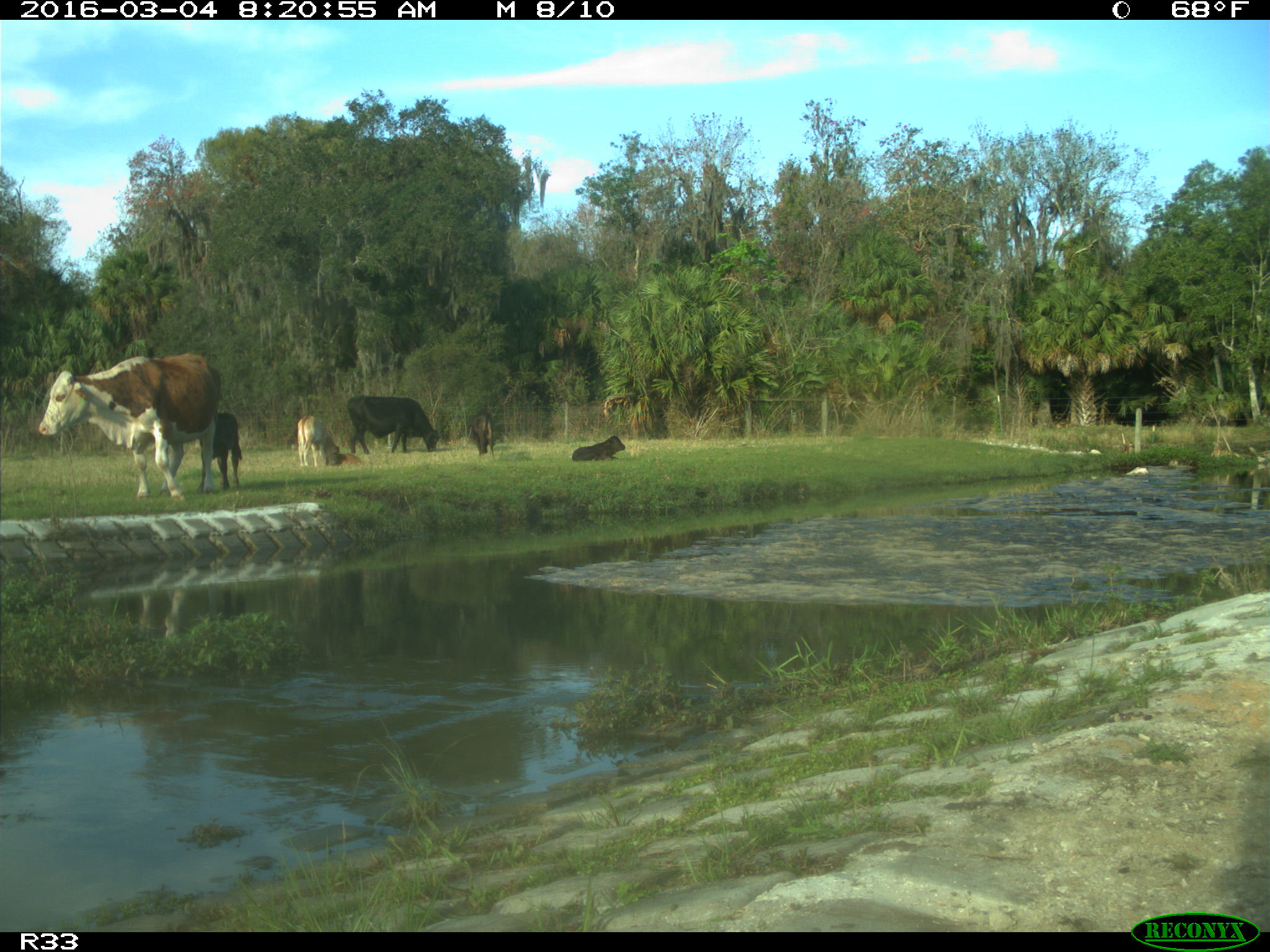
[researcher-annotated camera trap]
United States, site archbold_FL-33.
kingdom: Animalia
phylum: Chordata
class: Mammalia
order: Artiodactyla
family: Bovidae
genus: Bos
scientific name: Bos taurus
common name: domestic cow